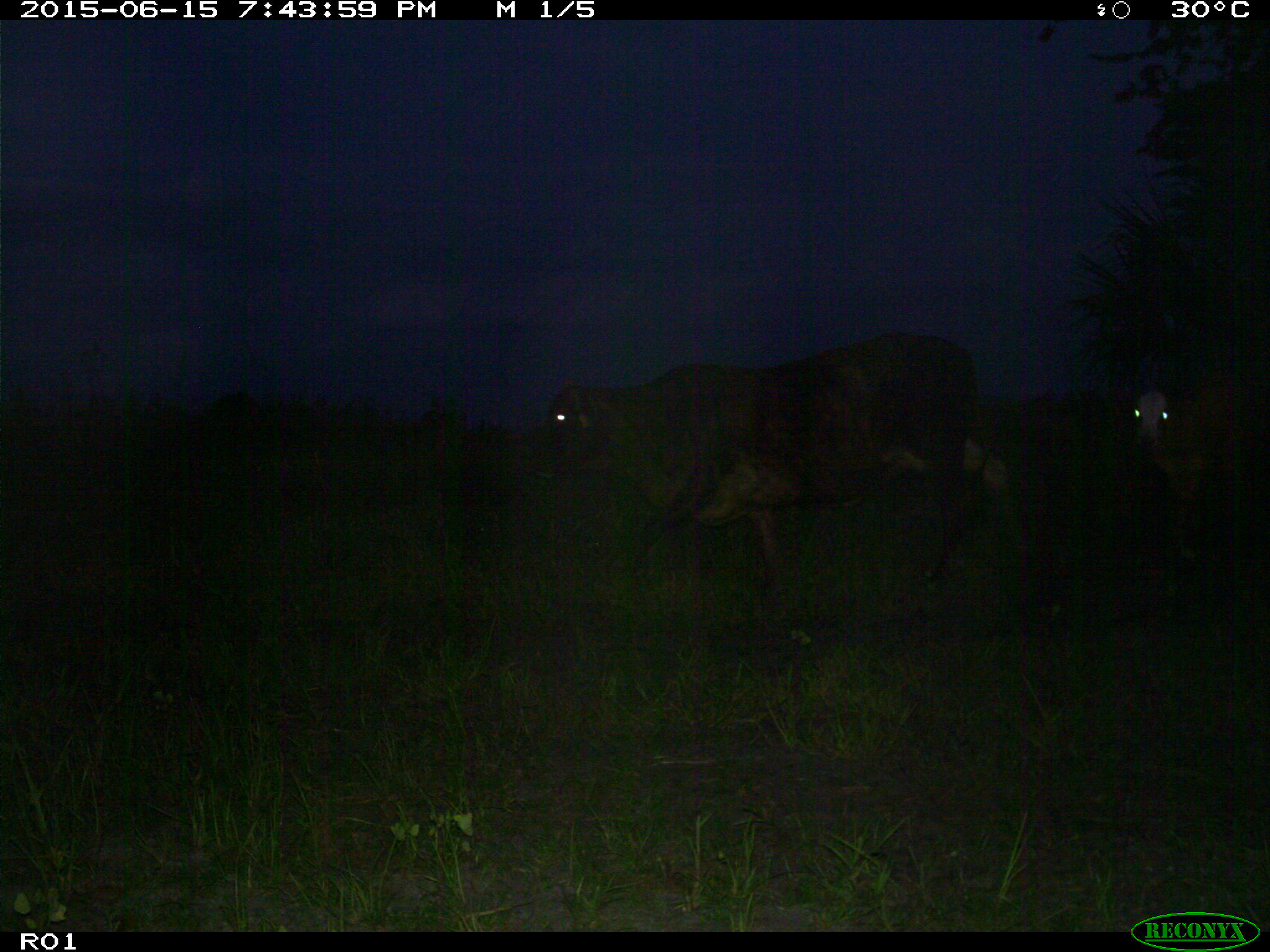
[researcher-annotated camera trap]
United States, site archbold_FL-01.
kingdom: Animalia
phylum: Chordata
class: Mammalia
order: Artiodactyla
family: Bovidae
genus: Bos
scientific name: Bos taurus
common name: domestic cow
Bos taurus (domestic cow).